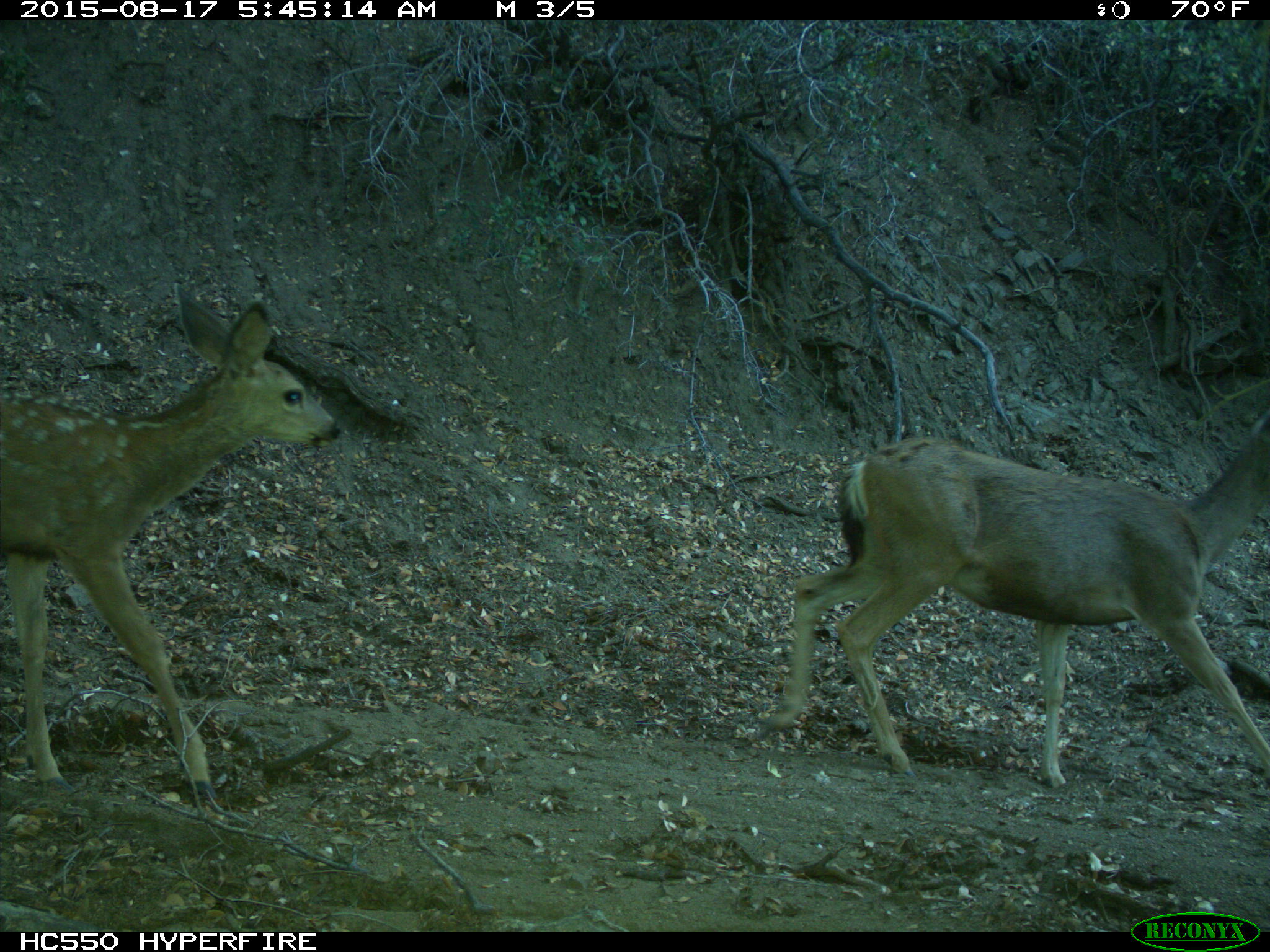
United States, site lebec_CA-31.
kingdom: Animalia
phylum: Chordata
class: Mammalia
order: Artiodactyla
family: Cervidae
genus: Odocoileus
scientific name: Odocoileus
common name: deer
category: unidentified deer